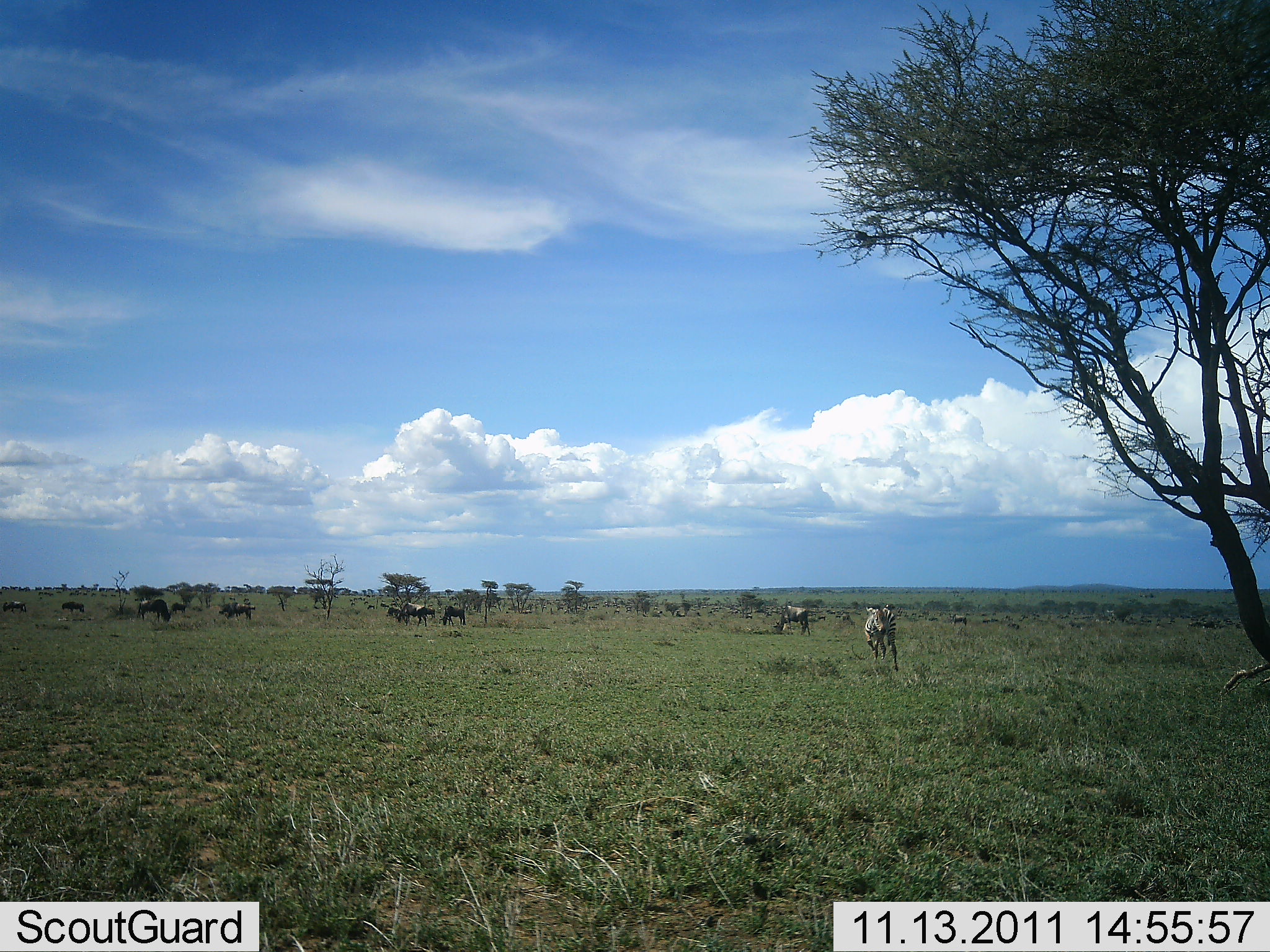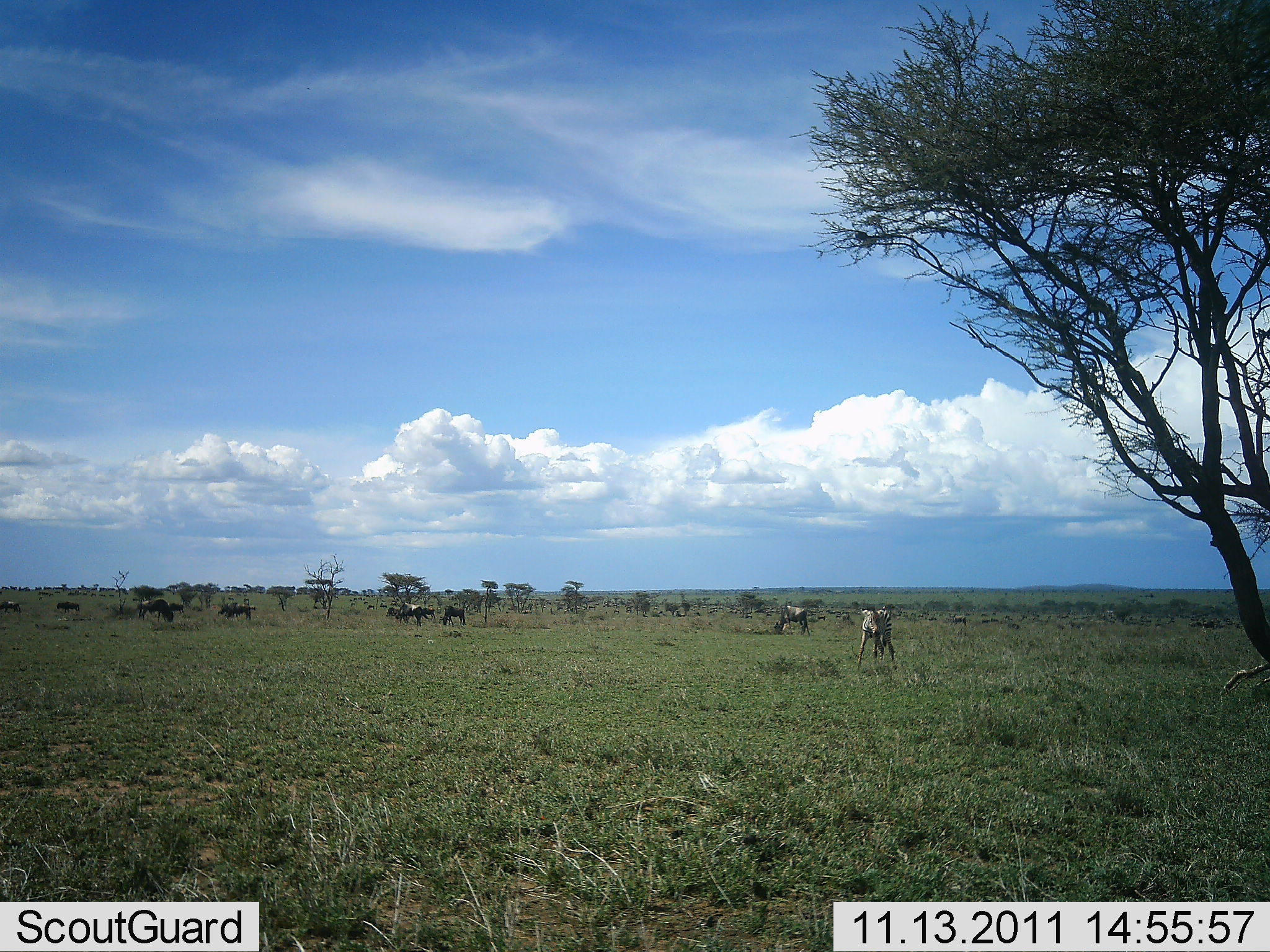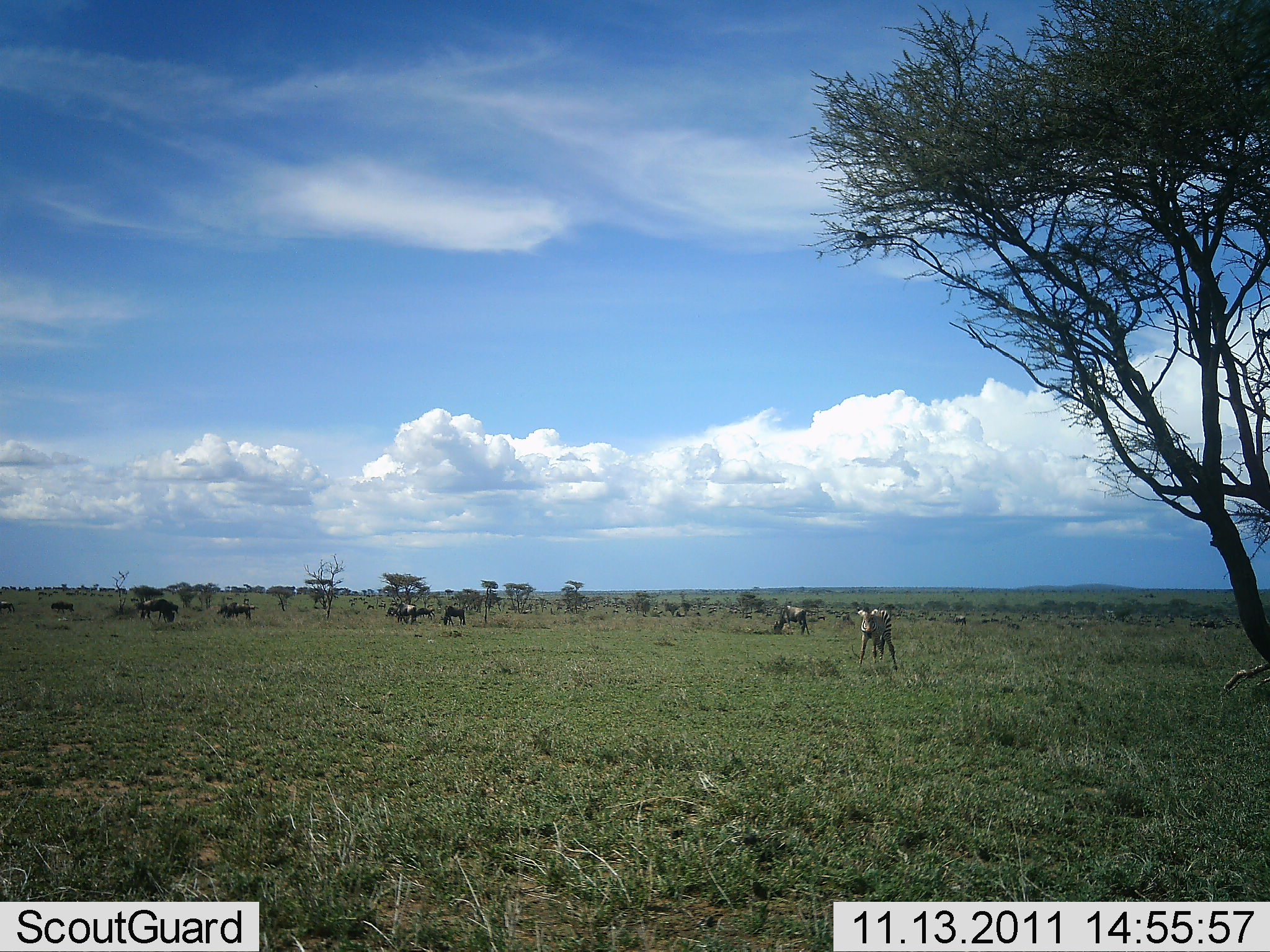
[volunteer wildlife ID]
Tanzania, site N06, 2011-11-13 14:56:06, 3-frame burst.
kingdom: Animalia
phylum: Chordata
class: Mammalia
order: Artiodactyla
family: Bovidae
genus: Connochaetes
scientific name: Connochaetes taurinus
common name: blue wildebeest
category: wildebeest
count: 8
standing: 42%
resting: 0%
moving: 8%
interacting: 0%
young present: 0%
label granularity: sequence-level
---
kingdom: Animalia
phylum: Chordata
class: Mammalia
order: Perissodactyla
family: Equidae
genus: Equus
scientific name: Equus quagga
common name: plains zebra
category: zebra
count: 1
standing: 33%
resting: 0%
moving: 58%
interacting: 0%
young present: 0%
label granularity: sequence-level